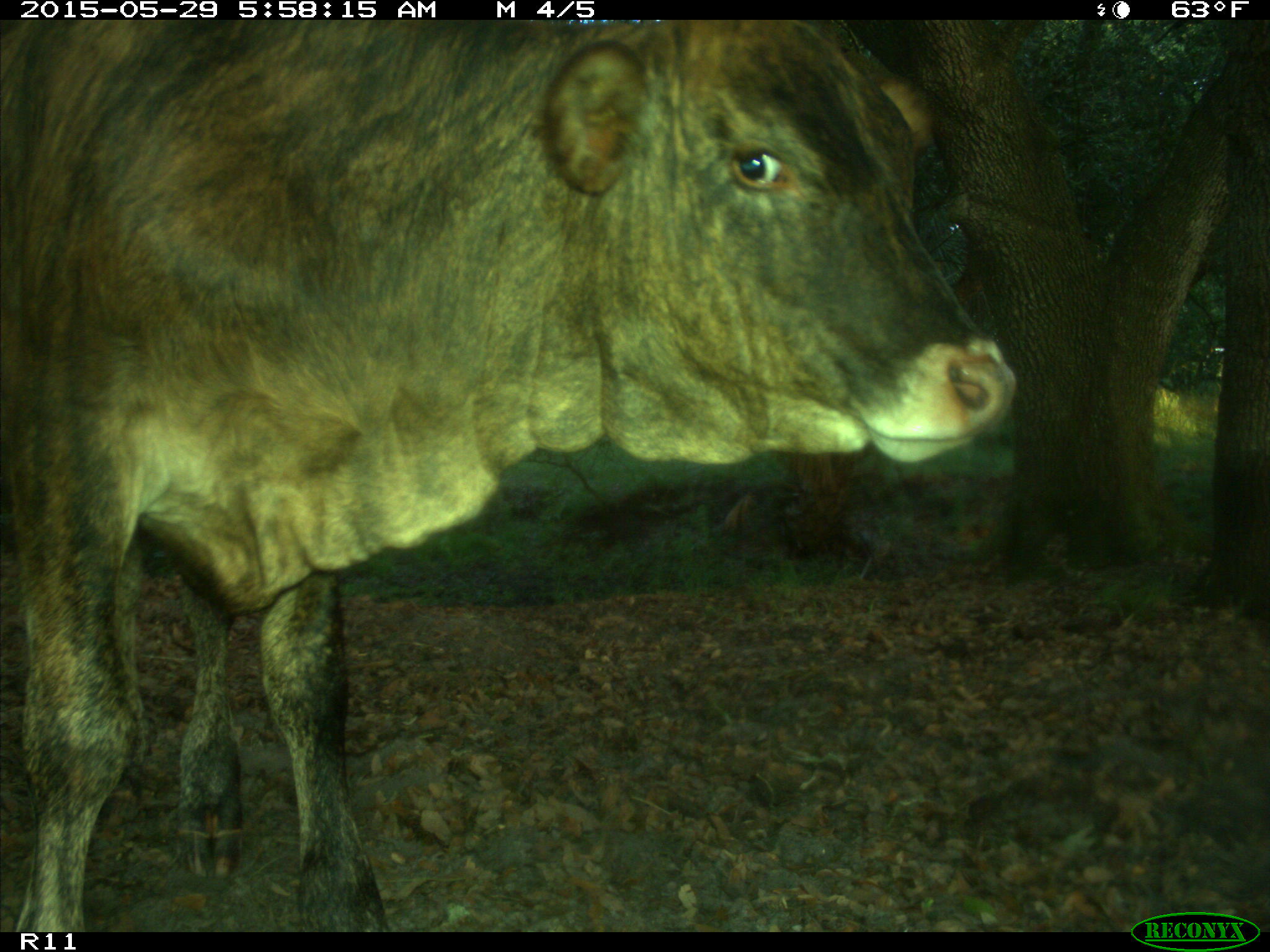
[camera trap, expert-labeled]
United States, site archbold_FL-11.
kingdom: Animalia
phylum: Chordata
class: Mammalia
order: Artiodactyla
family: Bovidae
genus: Bos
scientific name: Bos taurus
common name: domestic cow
Bos taurus (domestic cow).